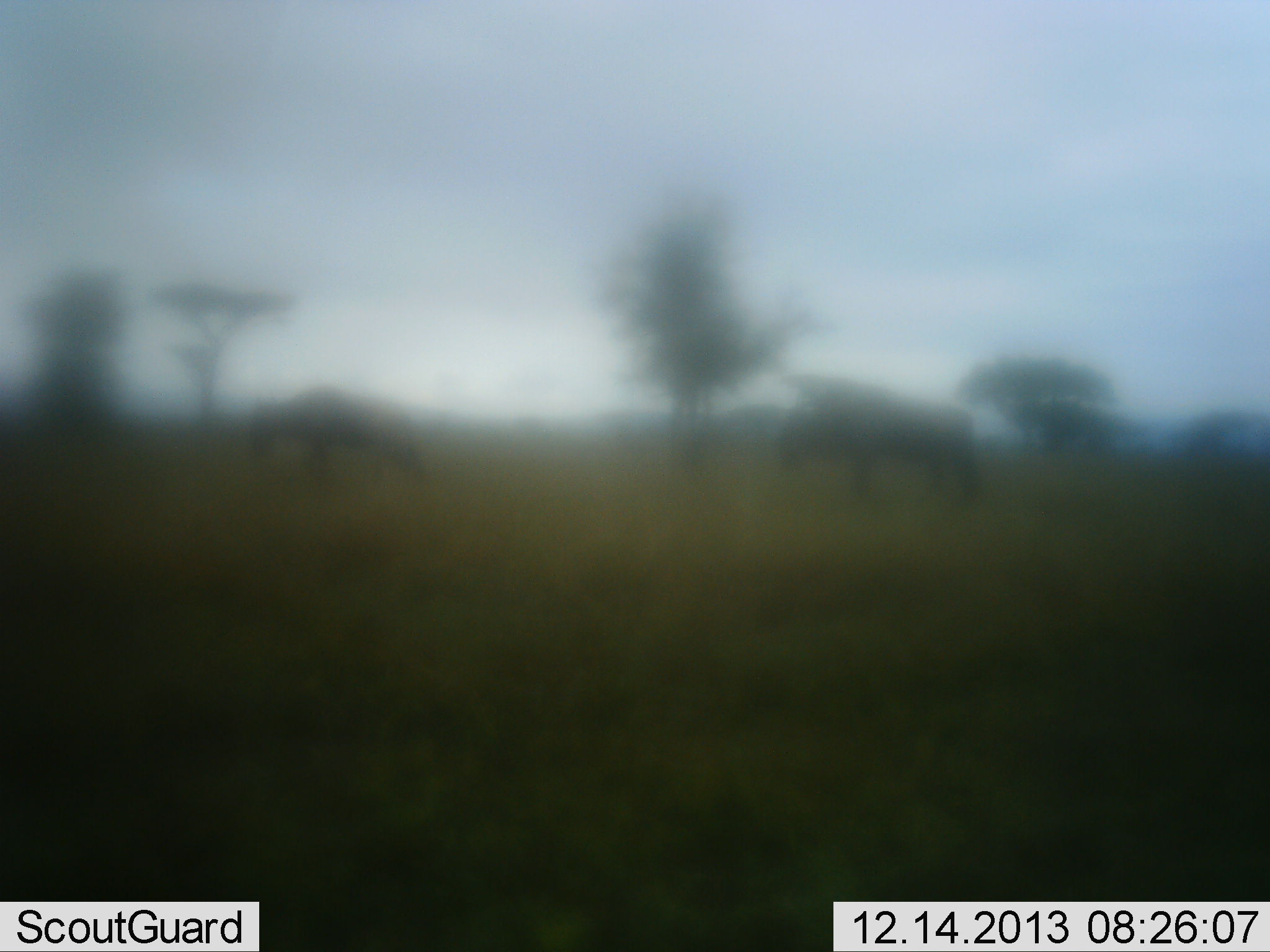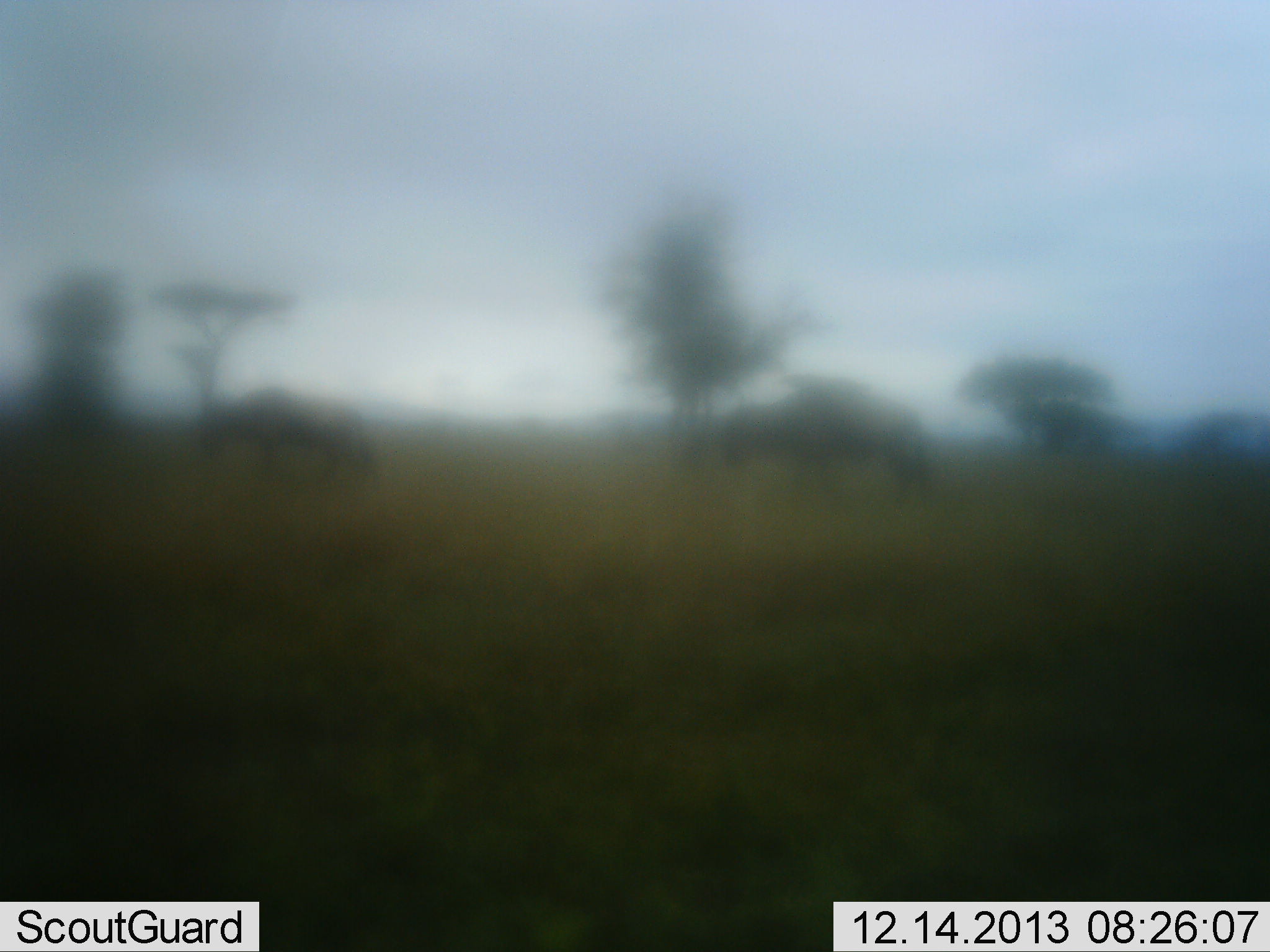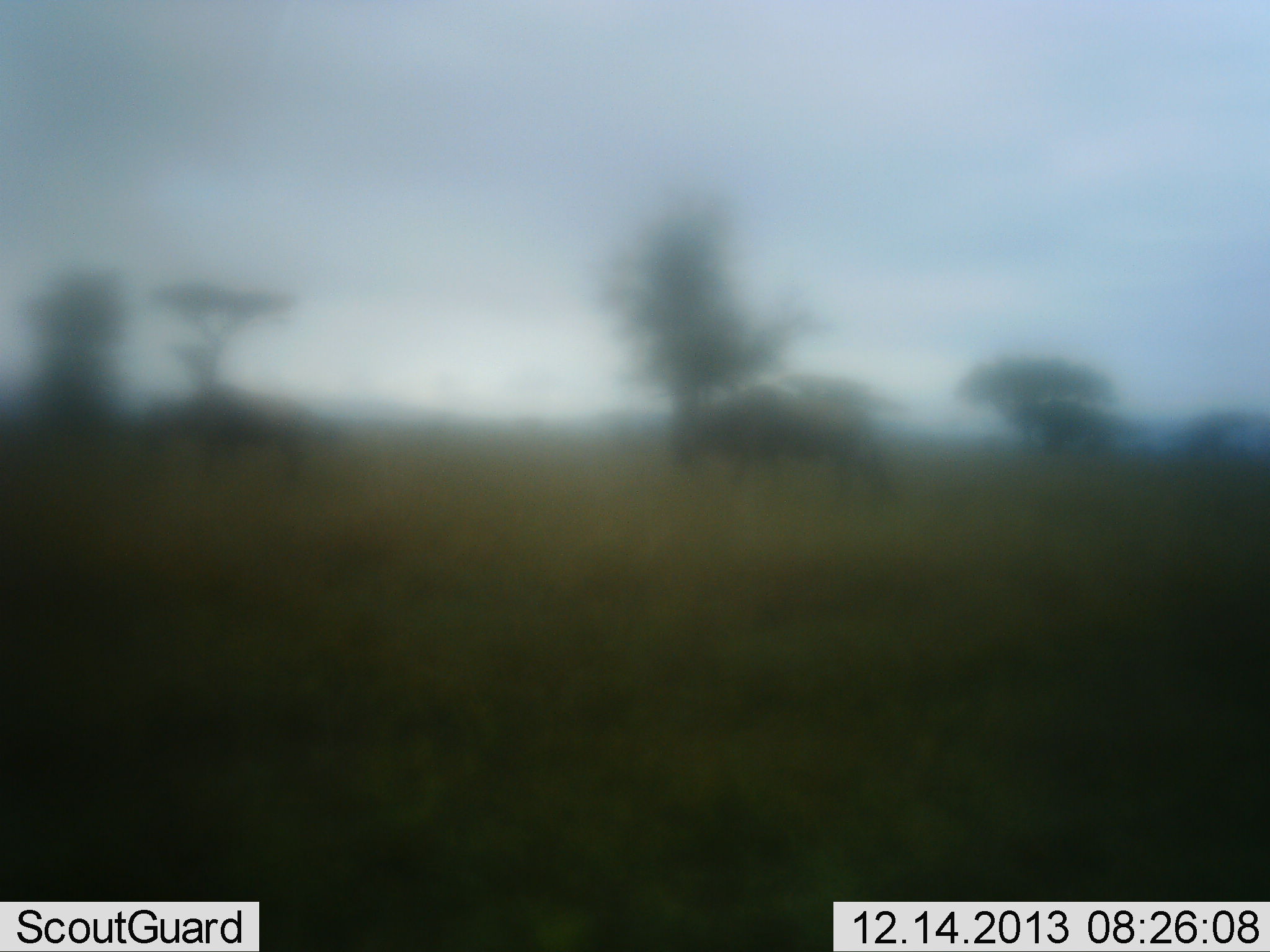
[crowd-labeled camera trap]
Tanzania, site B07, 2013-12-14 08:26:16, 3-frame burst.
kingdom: Animalia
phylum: Chordata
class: Mammalia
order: Artiodactyla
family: Bovidae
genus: Connochaetes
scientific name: Connochaetes taurinus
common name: blue wildebeest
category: wildebeest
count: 2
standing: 0%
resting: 0%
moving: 100%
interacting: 0%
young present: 0%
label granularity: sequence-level